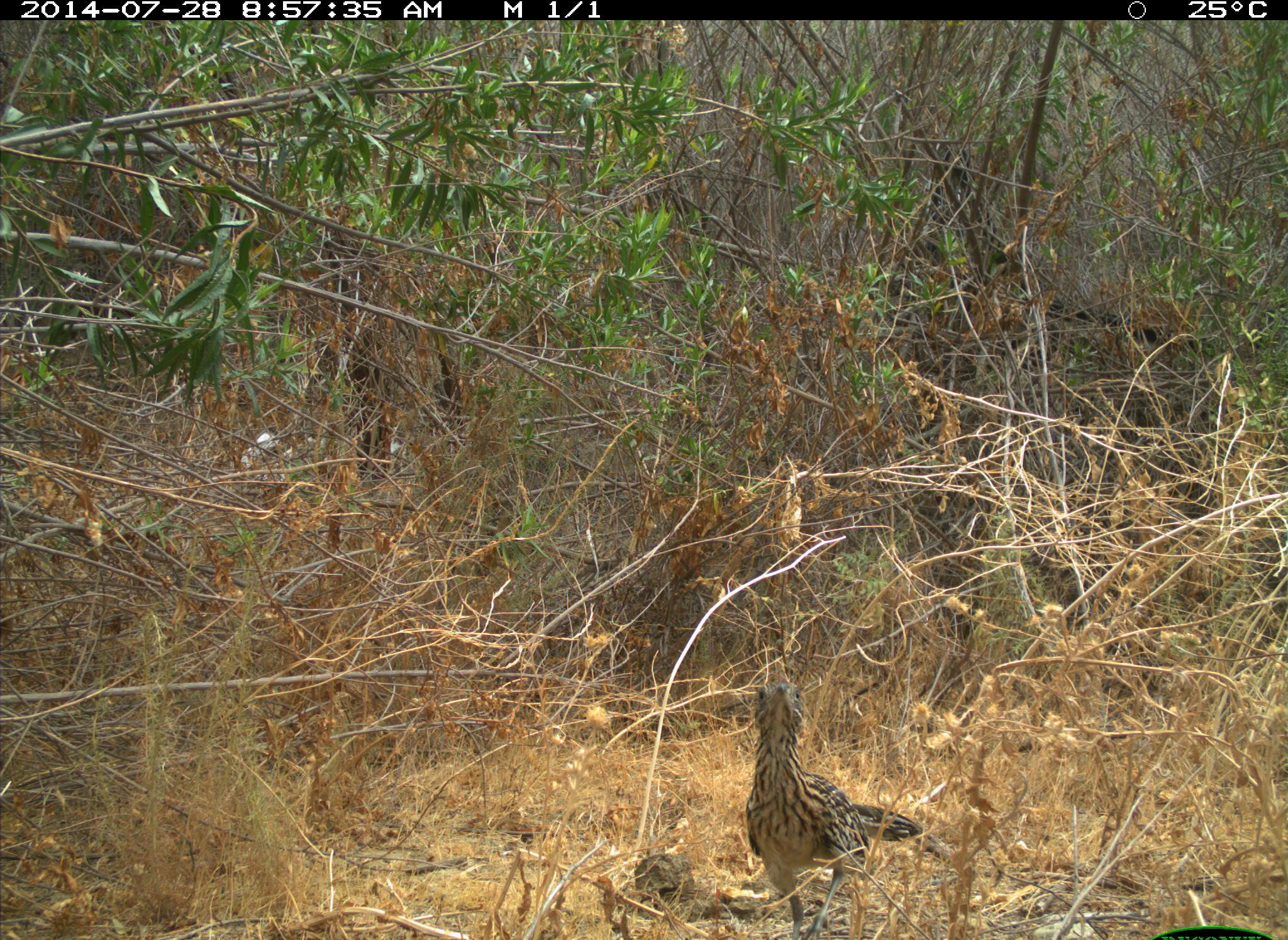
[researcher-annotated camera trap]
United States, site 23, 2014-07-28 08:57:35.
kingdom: Animalia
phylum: Chordata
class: Aves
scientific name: Aves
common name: bird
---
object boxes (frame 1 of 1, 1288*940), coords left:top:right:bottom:
bird: 743:679:921:940